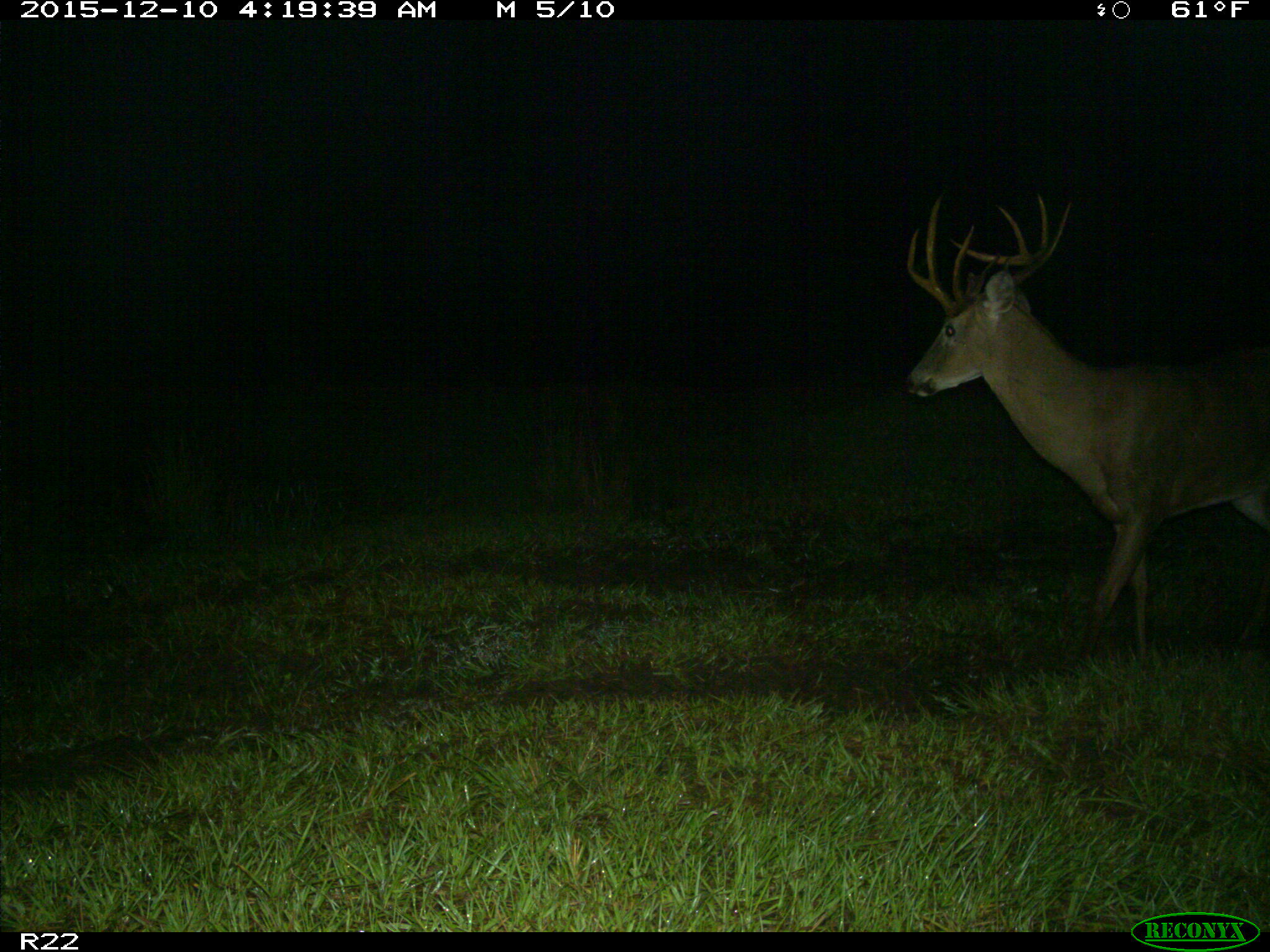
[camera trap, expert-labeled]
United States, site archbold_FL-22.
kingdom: Animalia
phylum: Chordata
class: Mammalia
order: Artiodactyla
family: Cervidae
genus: Odocoileus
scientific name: Odocoileus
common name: deer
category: unidentified deer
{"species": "unidentified deer (deer) (Odocoileus)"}